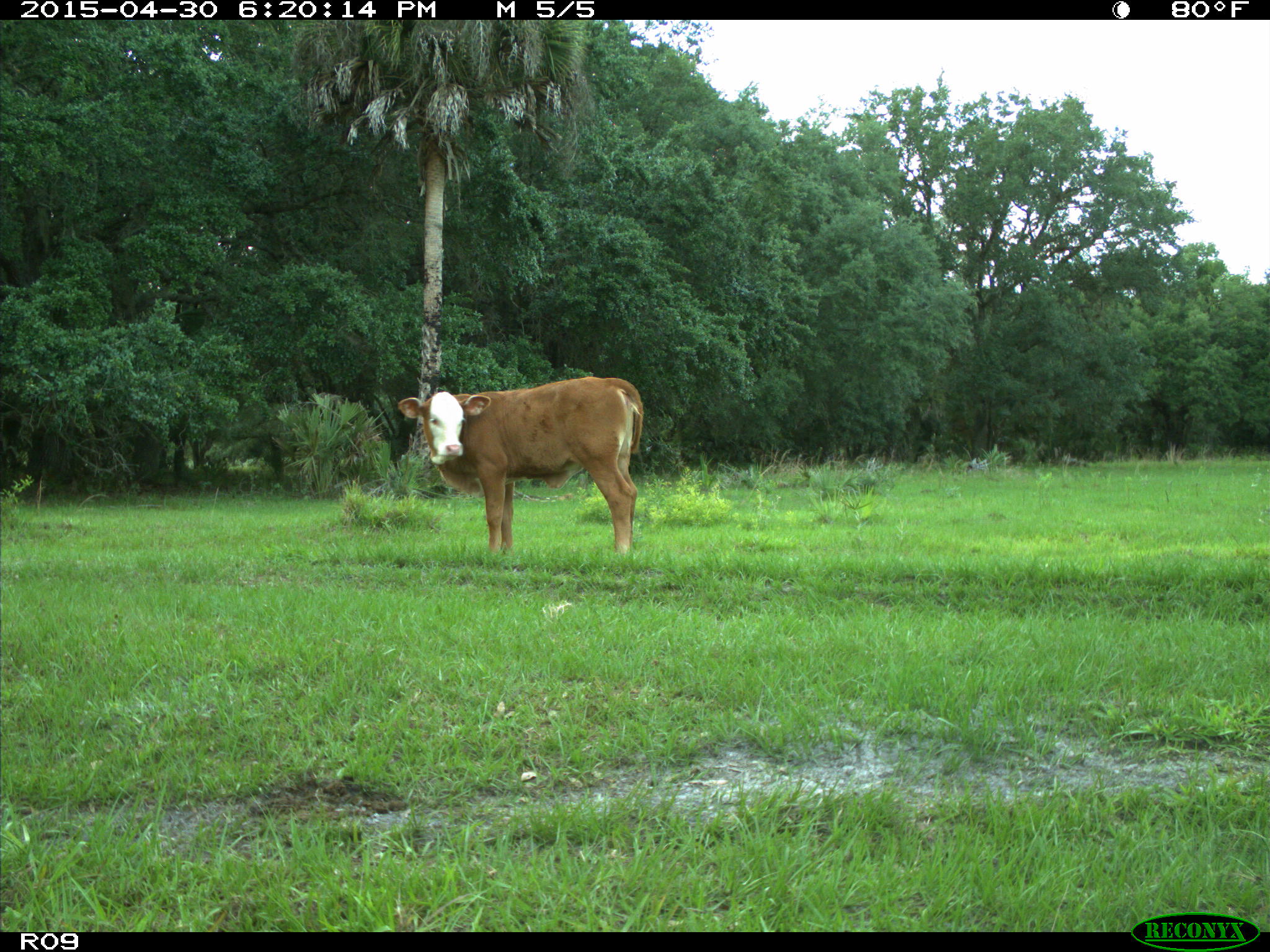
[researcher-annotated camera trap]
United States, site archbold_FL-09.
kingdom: Animalia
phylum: Chordata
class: Mammalia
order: Artiodactyla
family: Bovidae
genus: Bos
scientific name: Bos taurus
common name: domestic cow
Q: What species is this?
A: Bos taurus (domestic cow).